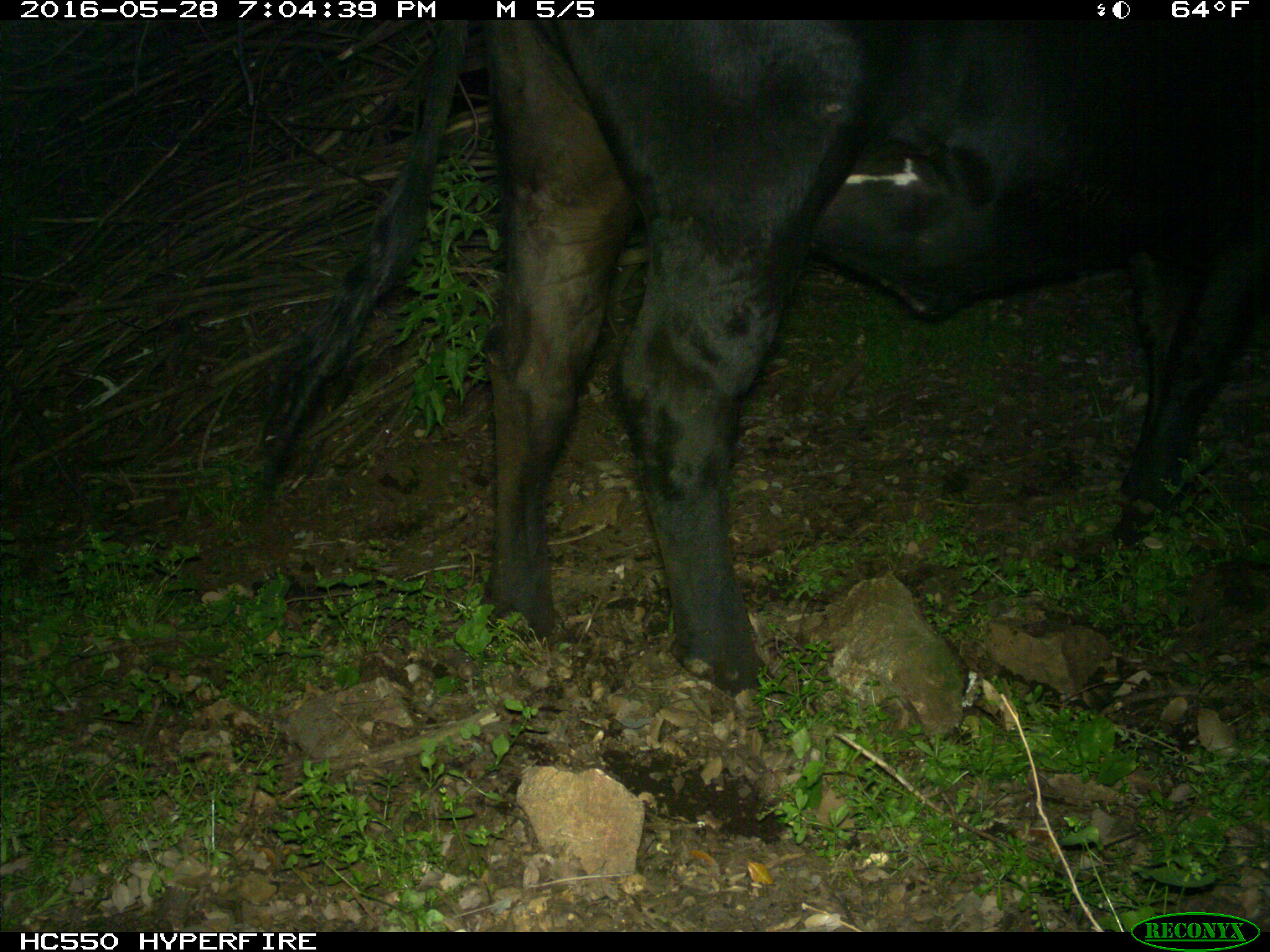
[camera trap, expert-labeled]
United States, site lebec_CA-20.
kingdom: Animalia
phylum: Chordata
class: Mammalia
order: Artiodactyla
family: Bovidae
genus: Bos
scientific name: Bos taurus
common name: domestic cow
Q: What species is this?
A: Bos taurus (domestic cow).